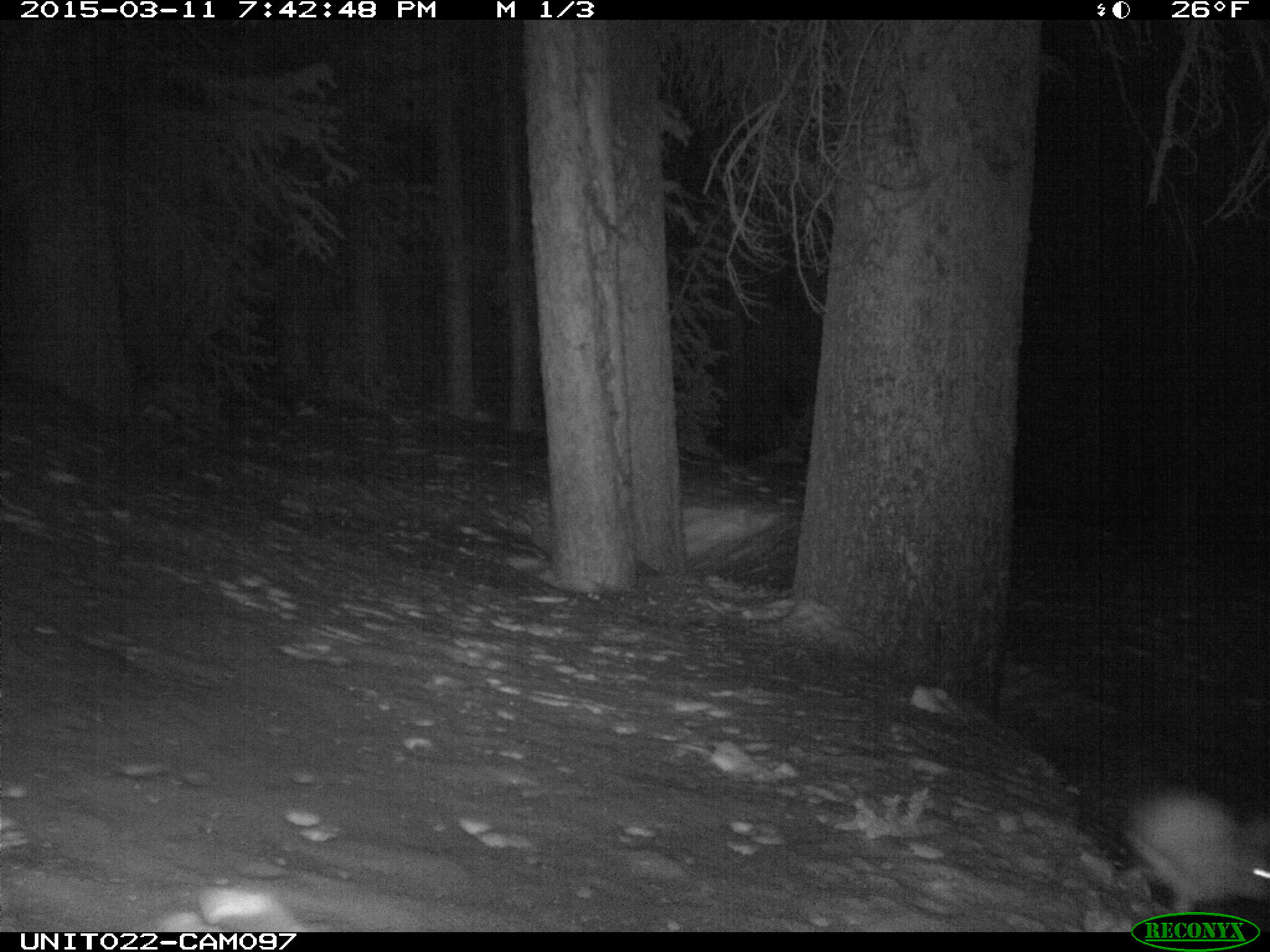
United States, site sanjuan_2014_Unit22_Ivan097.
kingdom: Animalia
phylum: Chordata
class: Mammalia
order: Lagomorpha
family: Leporidae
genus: Lepus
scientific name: Lepus americanus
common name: snowshoe hare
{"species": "Lepus americanus (snowshoe hare)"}